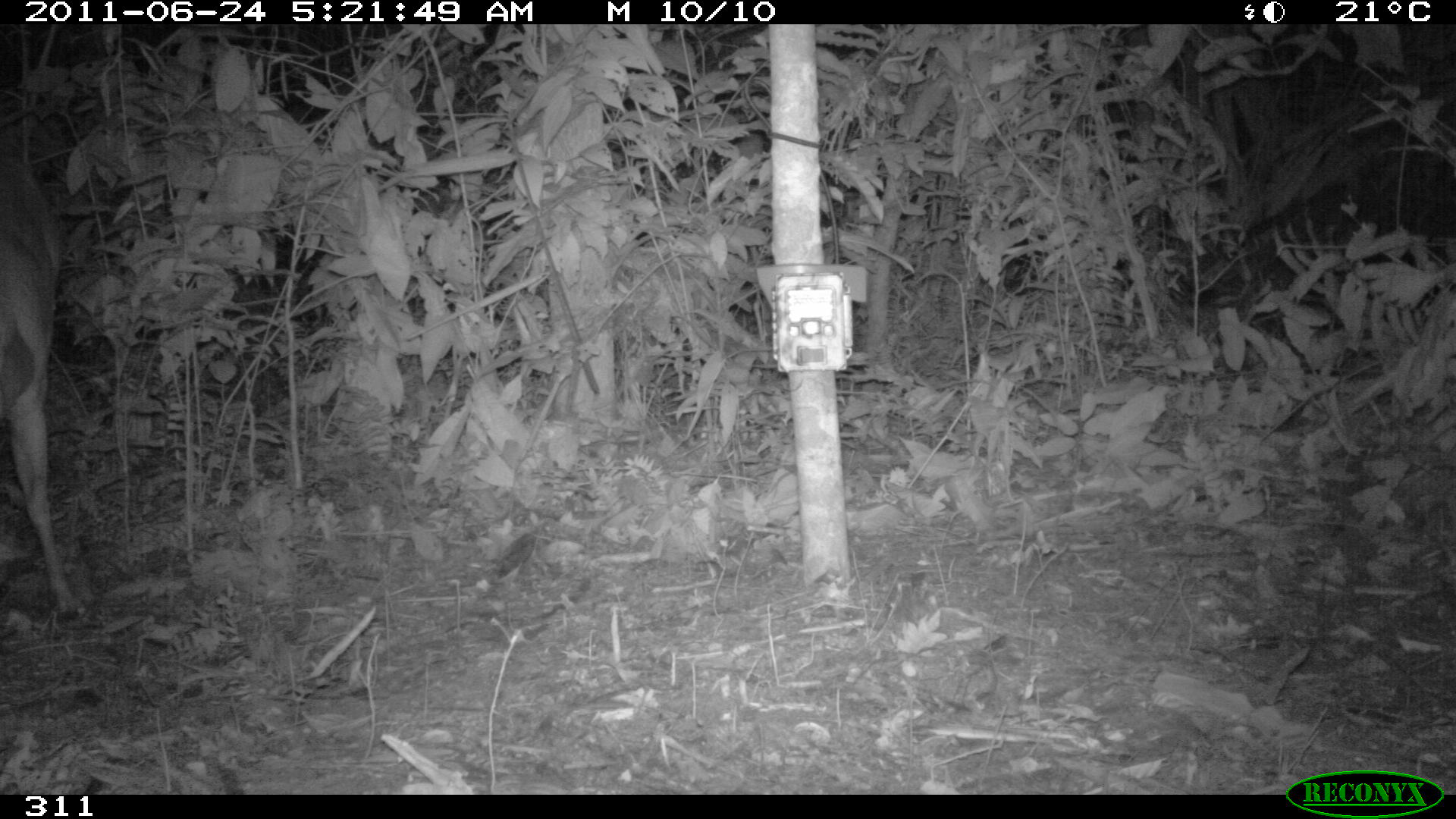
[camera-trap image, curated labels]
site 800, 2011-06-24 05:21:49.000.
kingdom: Animalia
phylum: Chordata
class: Mammalia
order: Artiodactyla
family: Cervidae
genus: Mazama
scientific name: Mazama americana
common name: red brocket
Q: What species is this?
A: Mazama americana (red brocket).